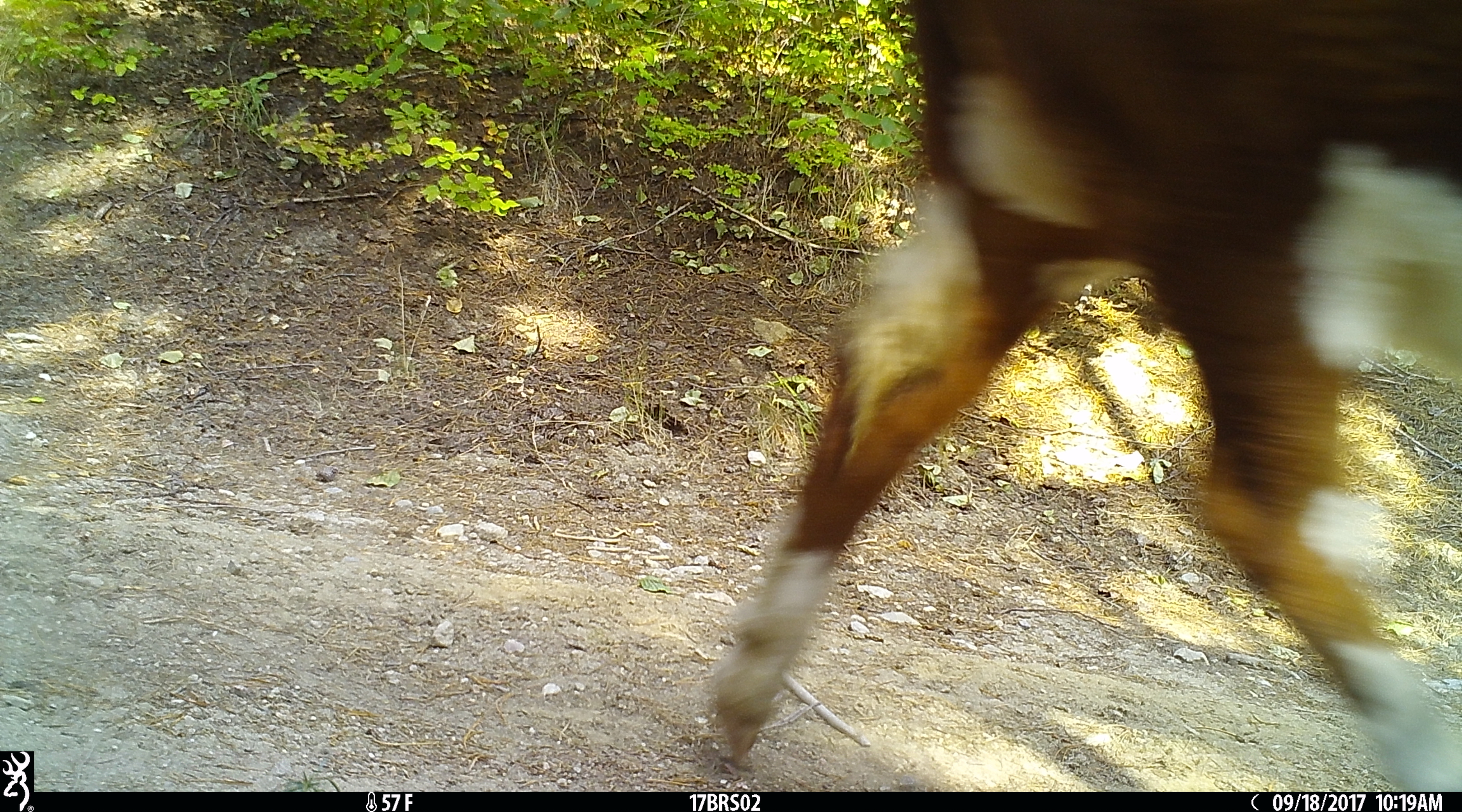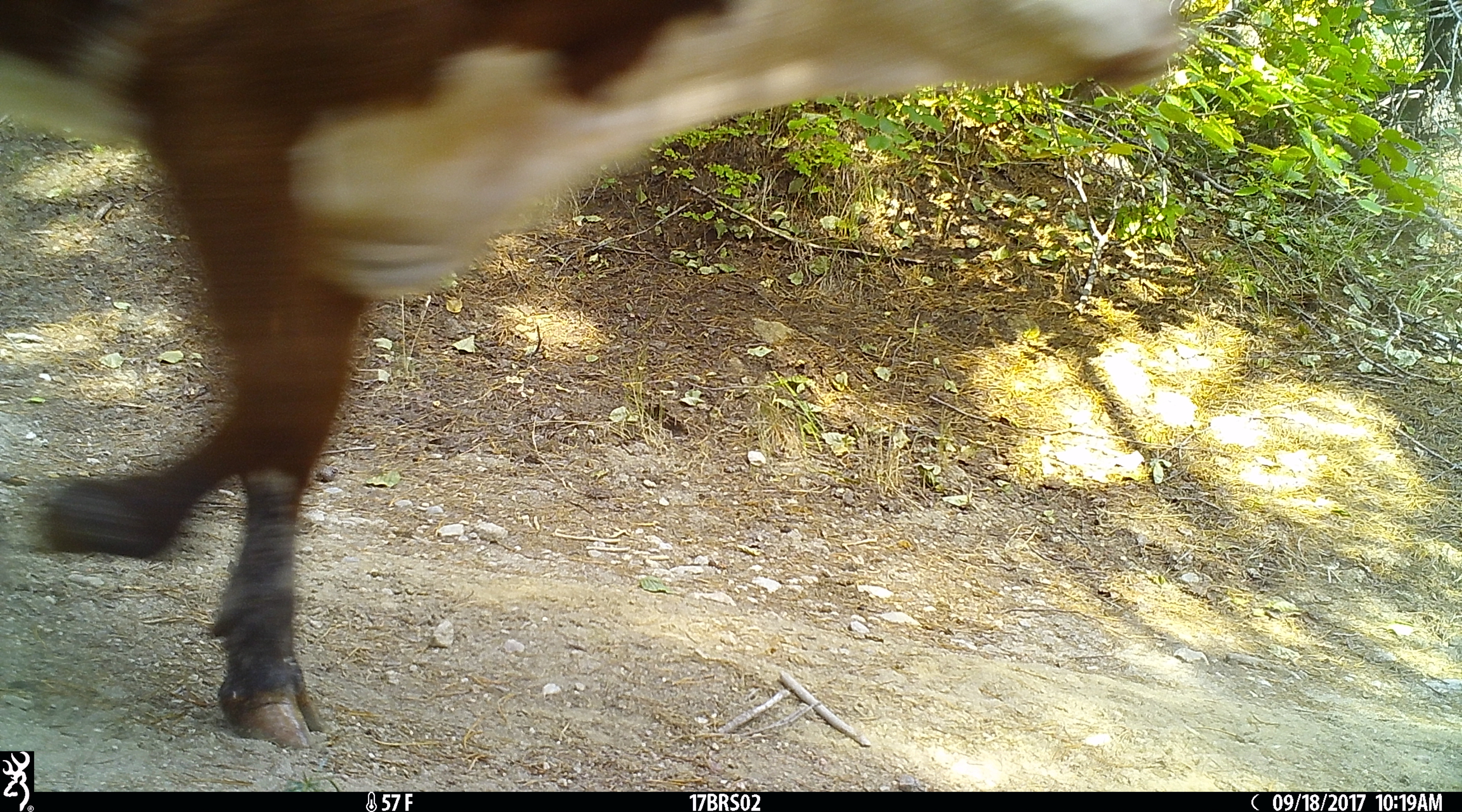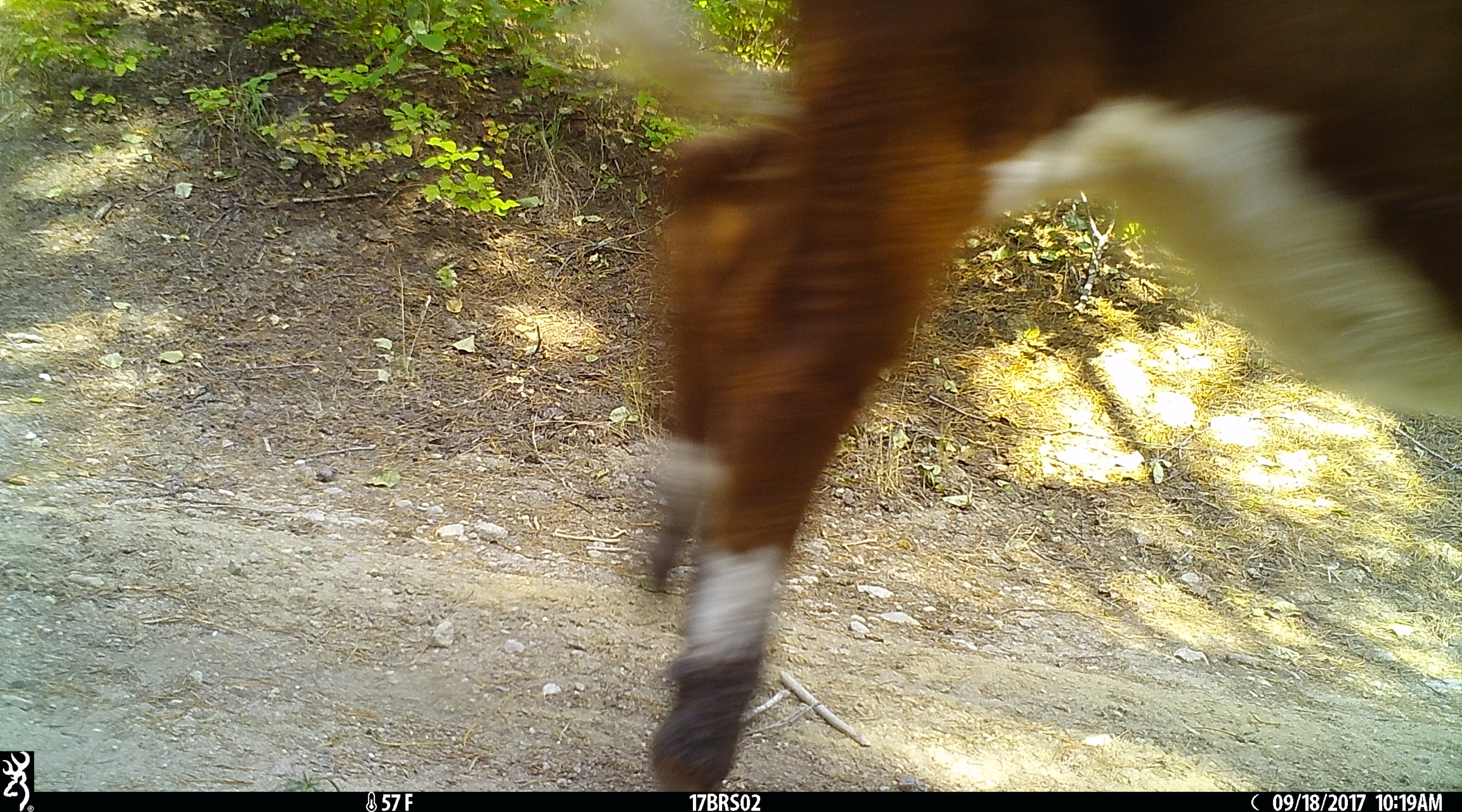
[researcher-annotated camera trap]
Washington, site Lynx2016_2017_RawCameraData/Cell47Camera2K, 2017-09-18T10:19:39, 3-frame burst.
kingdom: Animalia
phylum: Chordata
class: Mammalia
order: Artiodactyla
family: Bovidae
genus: Bos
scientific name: Bos taurus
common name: domestic cattle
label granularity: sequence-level